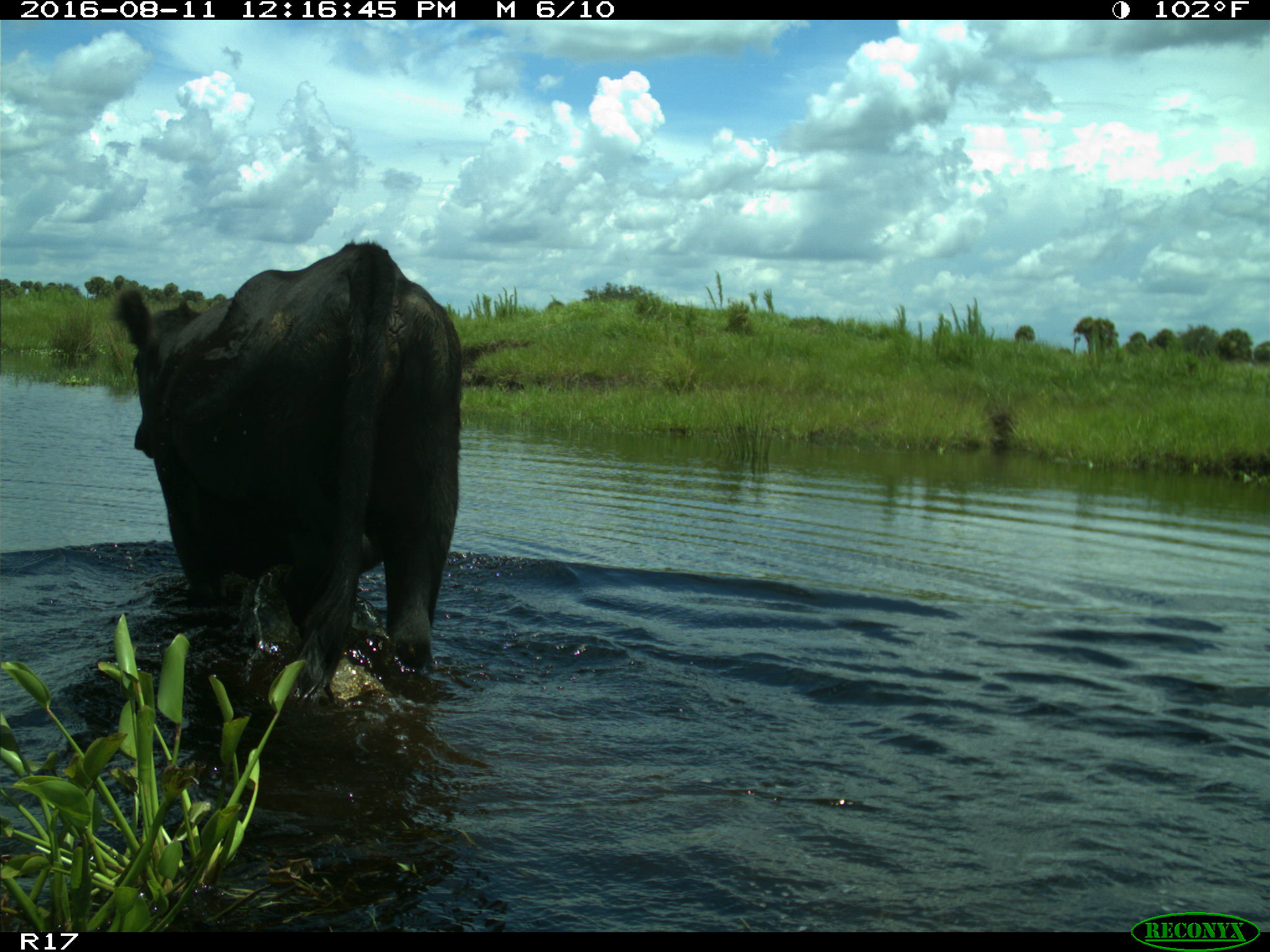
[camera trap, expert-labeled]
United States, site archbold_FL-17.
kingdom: Animalia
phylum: Chordata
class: Mammalia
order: Artiodactyla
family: Bovidae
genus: Bos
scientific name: Bos taurus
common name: domestic cow